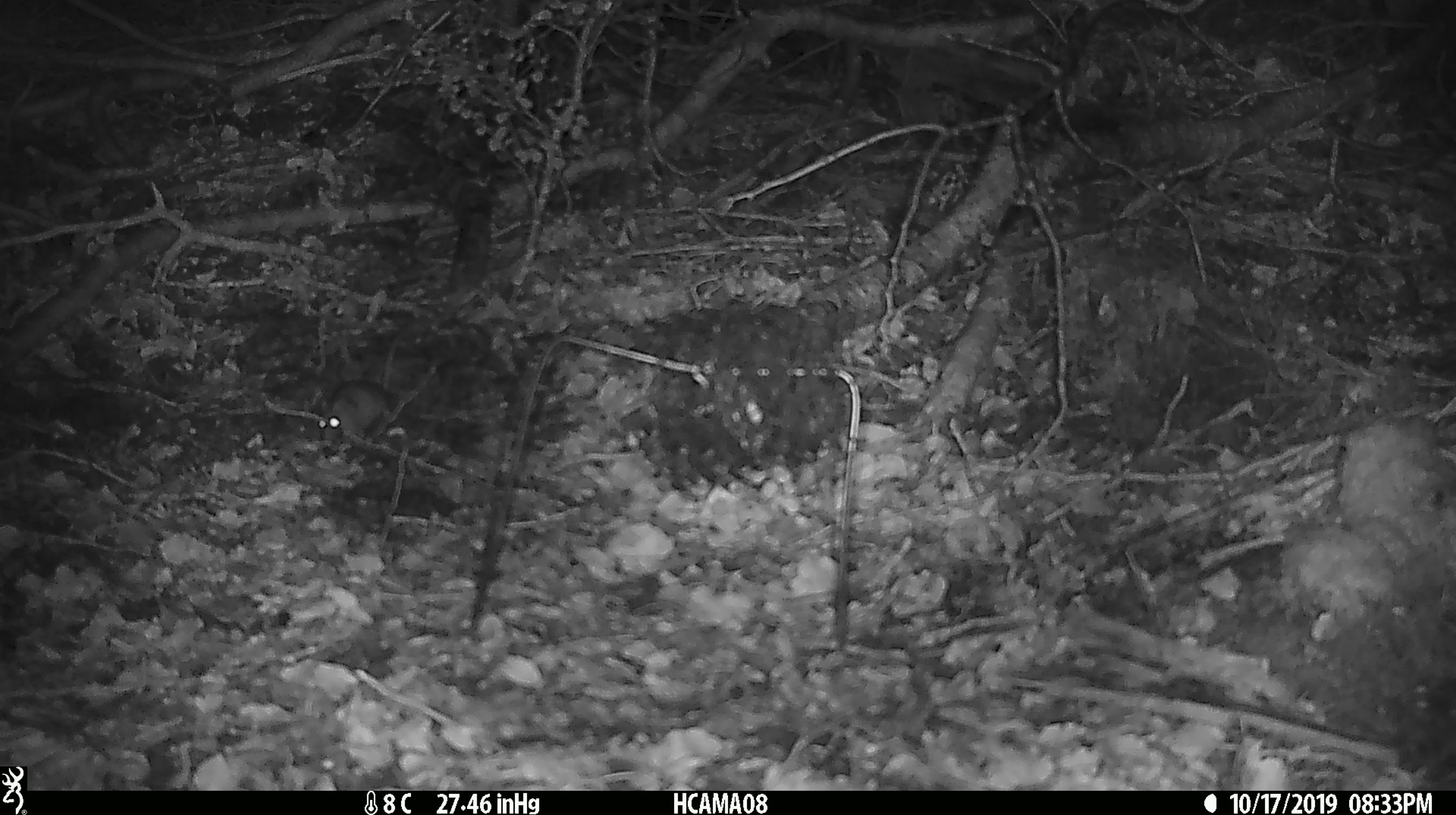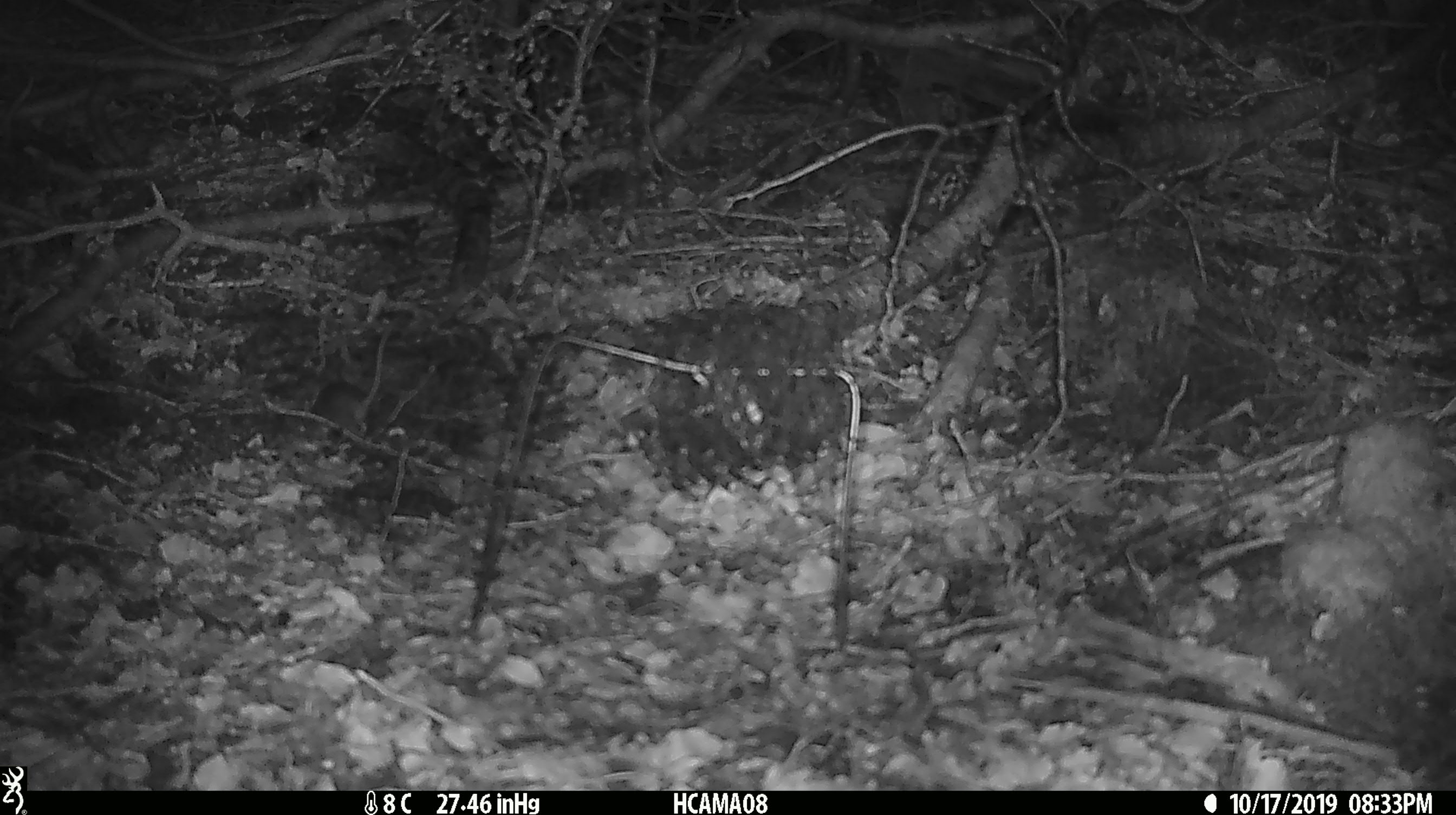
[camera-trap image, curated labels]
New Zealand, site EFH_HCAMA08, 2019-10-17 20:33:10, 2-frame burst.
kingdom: Animalia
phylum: Chordata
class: Mammalia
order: Rodentia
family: Muridae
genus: Mus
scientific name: Mus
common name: mouse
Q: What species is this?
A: Mouse (Mus).